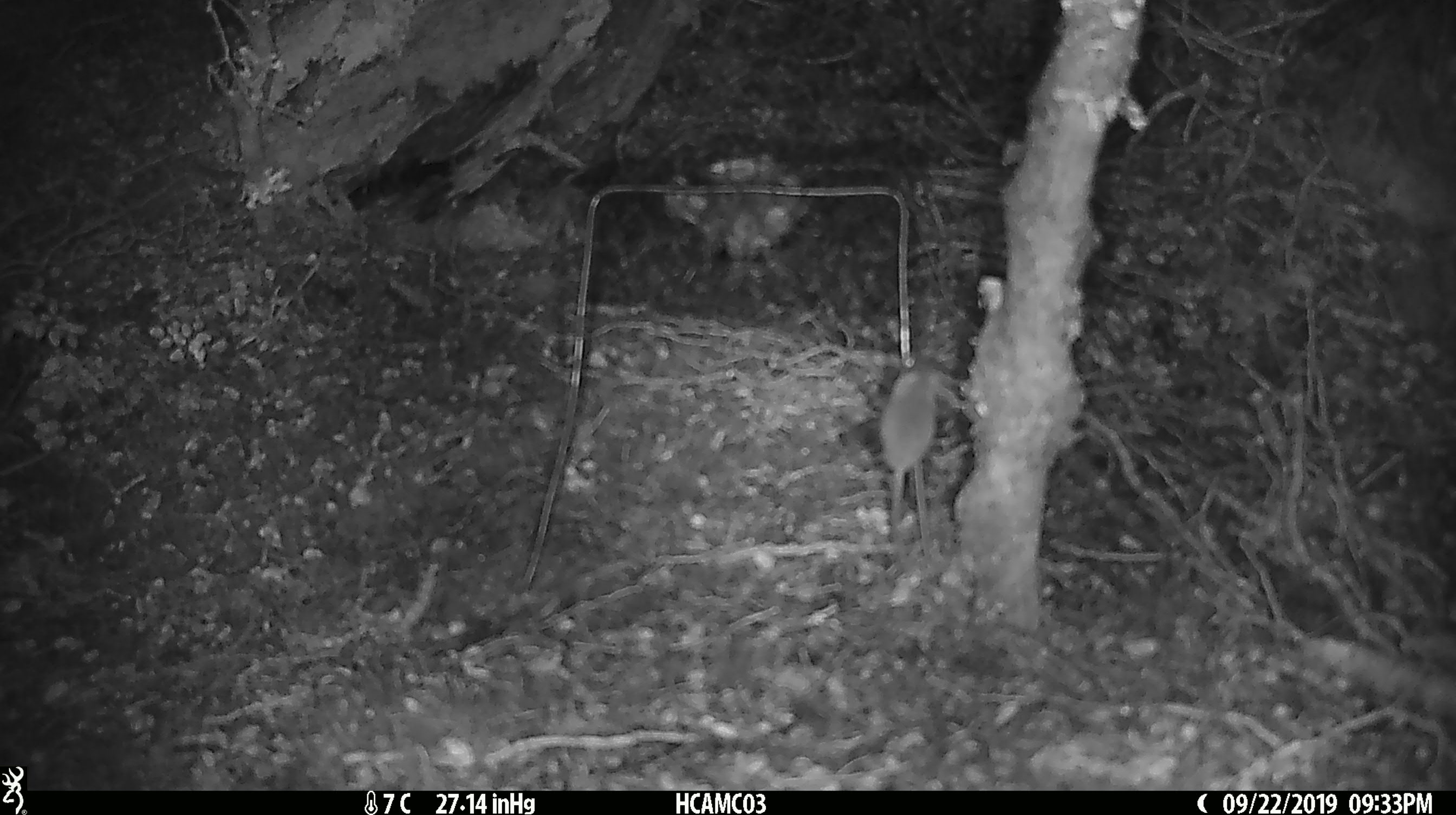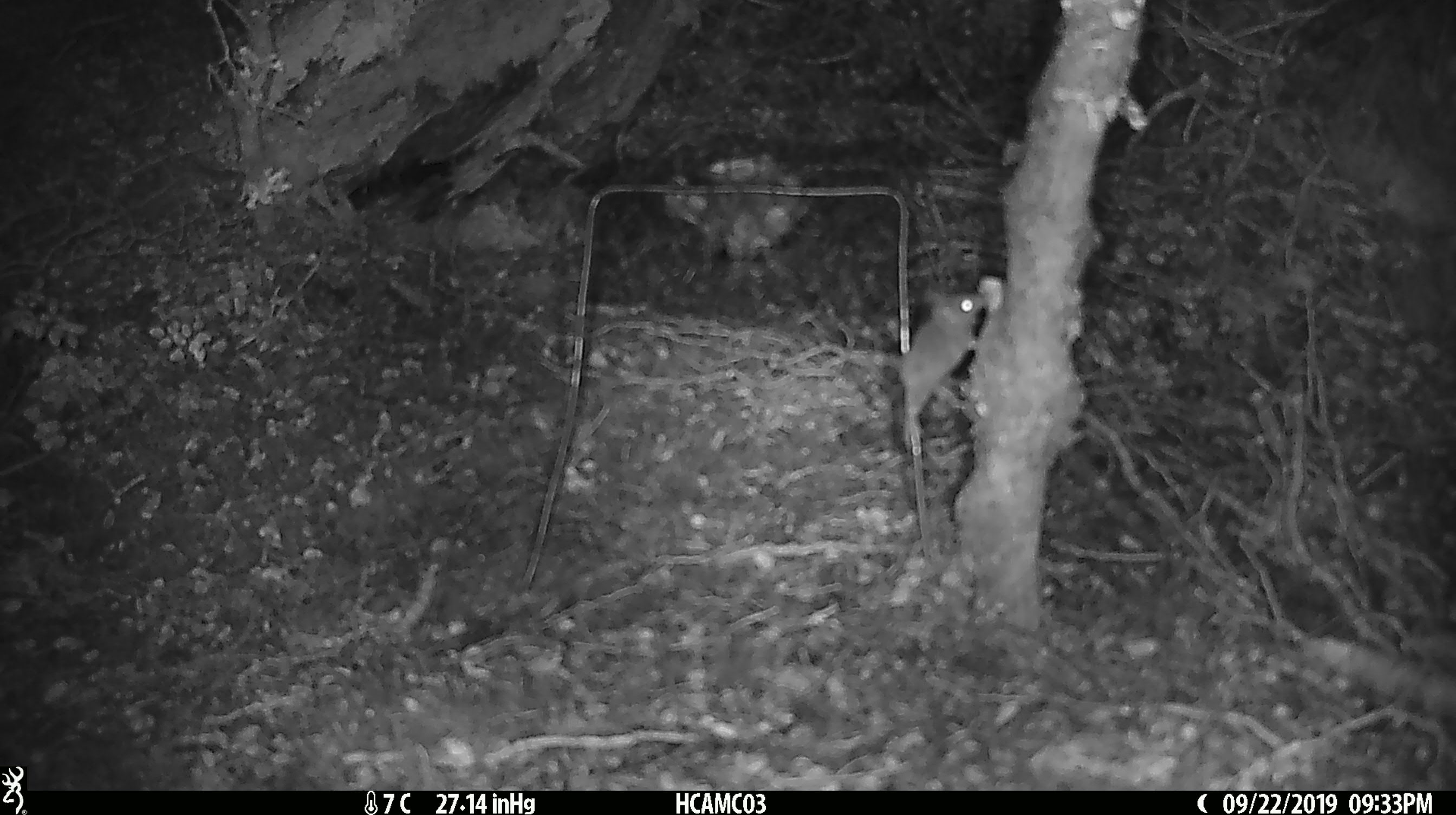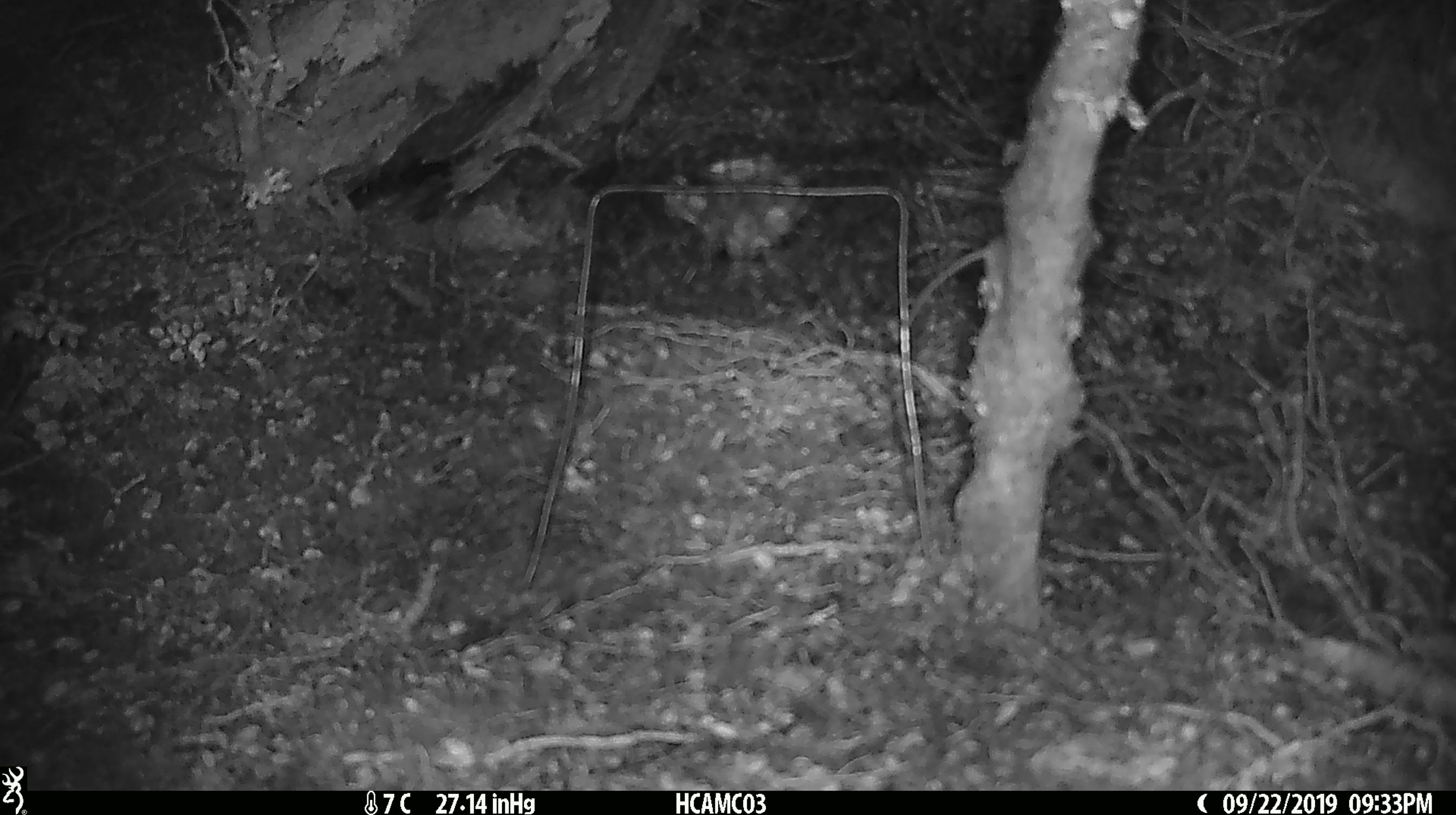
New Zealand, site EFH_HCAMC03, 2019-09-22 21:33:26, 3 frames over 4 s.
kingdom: Animalia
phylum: Chordata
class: Mammalia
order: Rodentia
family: Muridae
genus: Mus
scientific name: Mus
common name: mouse